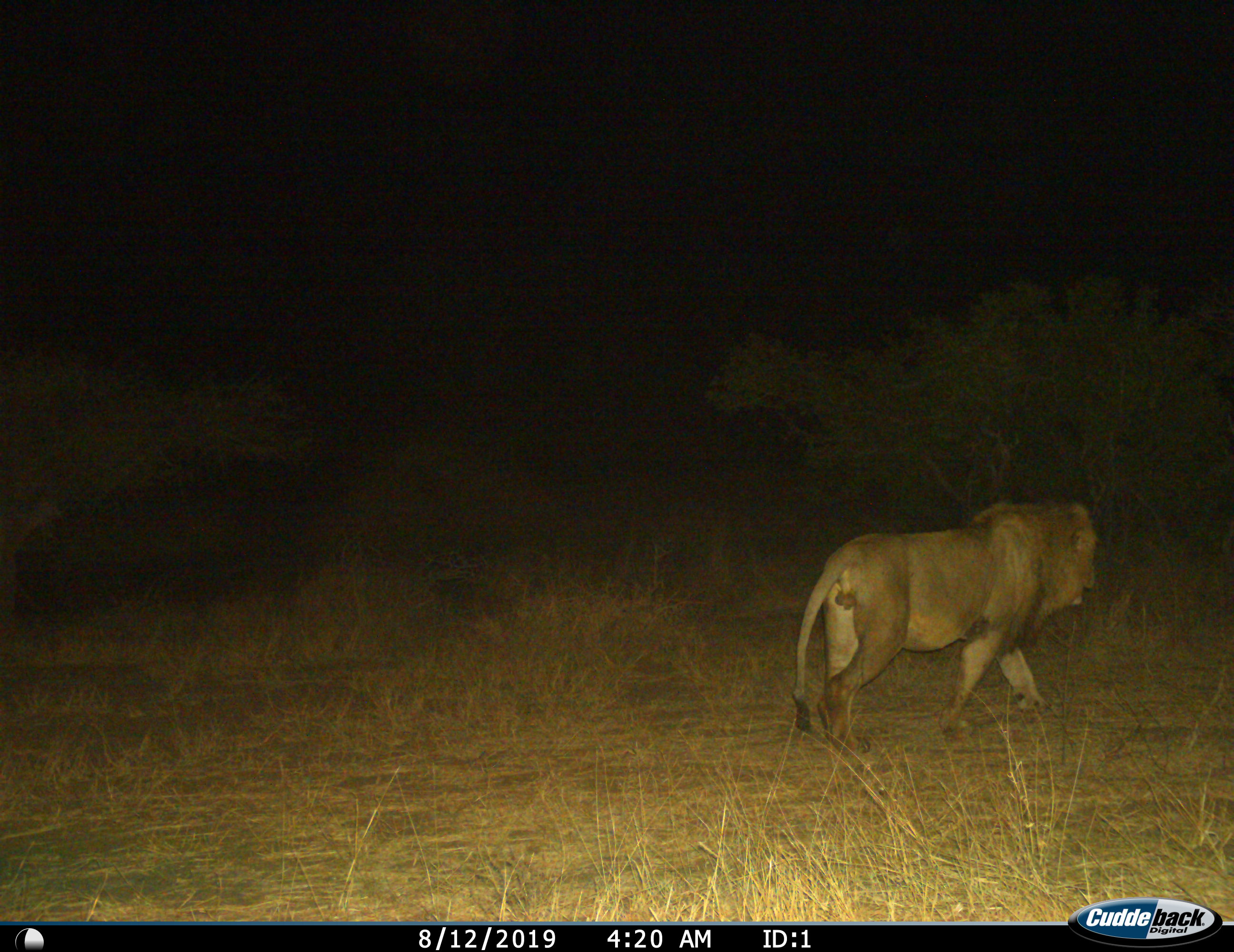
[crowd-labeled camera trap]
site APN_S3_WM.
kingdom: Animalia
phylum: Chordata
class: Mammalia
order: Carnivora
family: Felidae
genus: Panthera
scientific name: Panthera leo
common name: lion male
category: lionmale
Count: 1.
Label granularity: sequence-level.